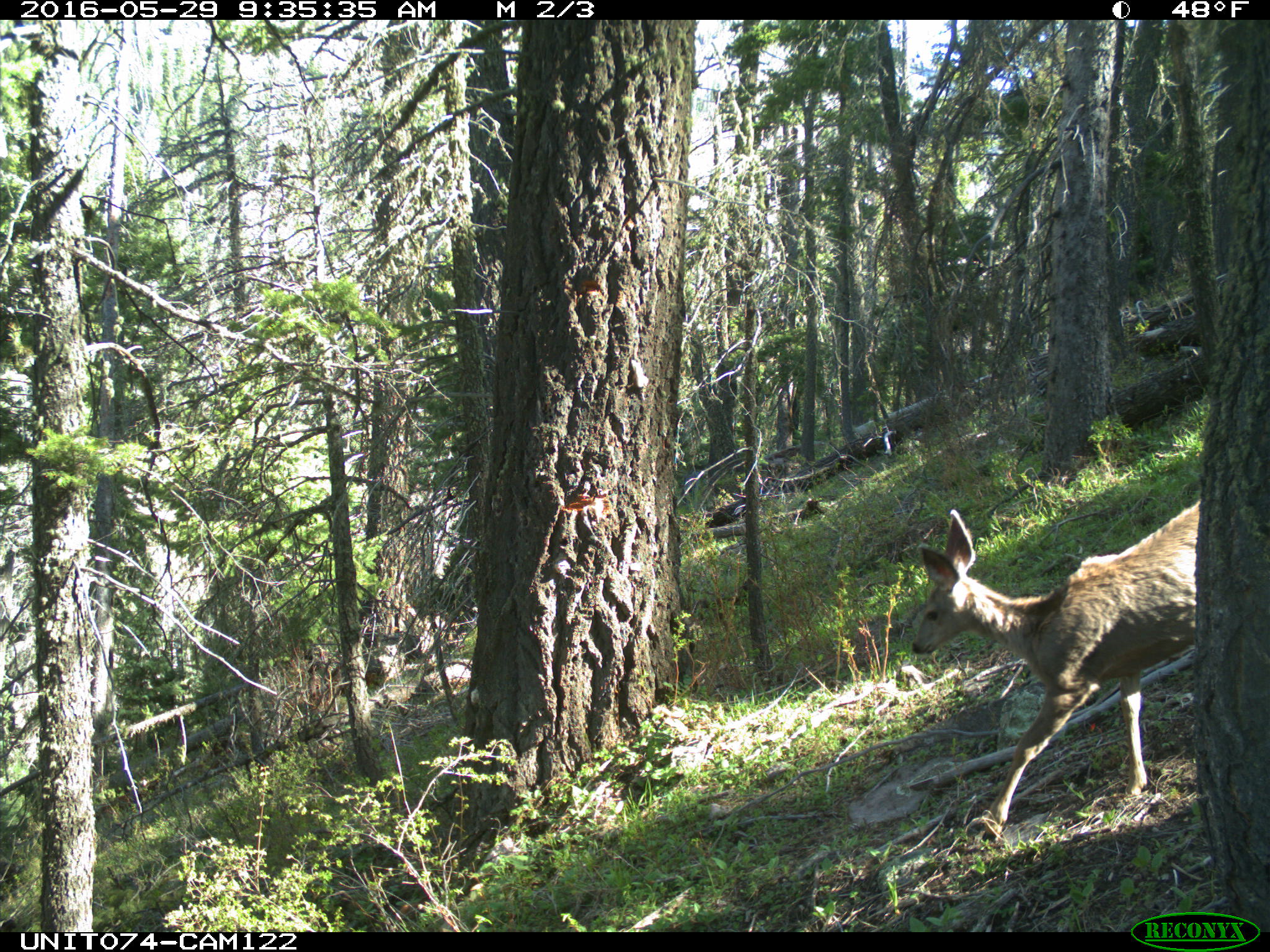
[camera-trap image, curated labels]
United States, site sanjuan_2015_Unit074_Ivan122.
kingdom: Animalia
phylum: Chordata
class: Mammalia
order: Artiodactyla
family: Cervidae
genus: Odocoileus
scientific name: Odocoileus hemionus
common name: mule deer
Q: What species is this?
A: Odocoileus hemionus (mule deer).